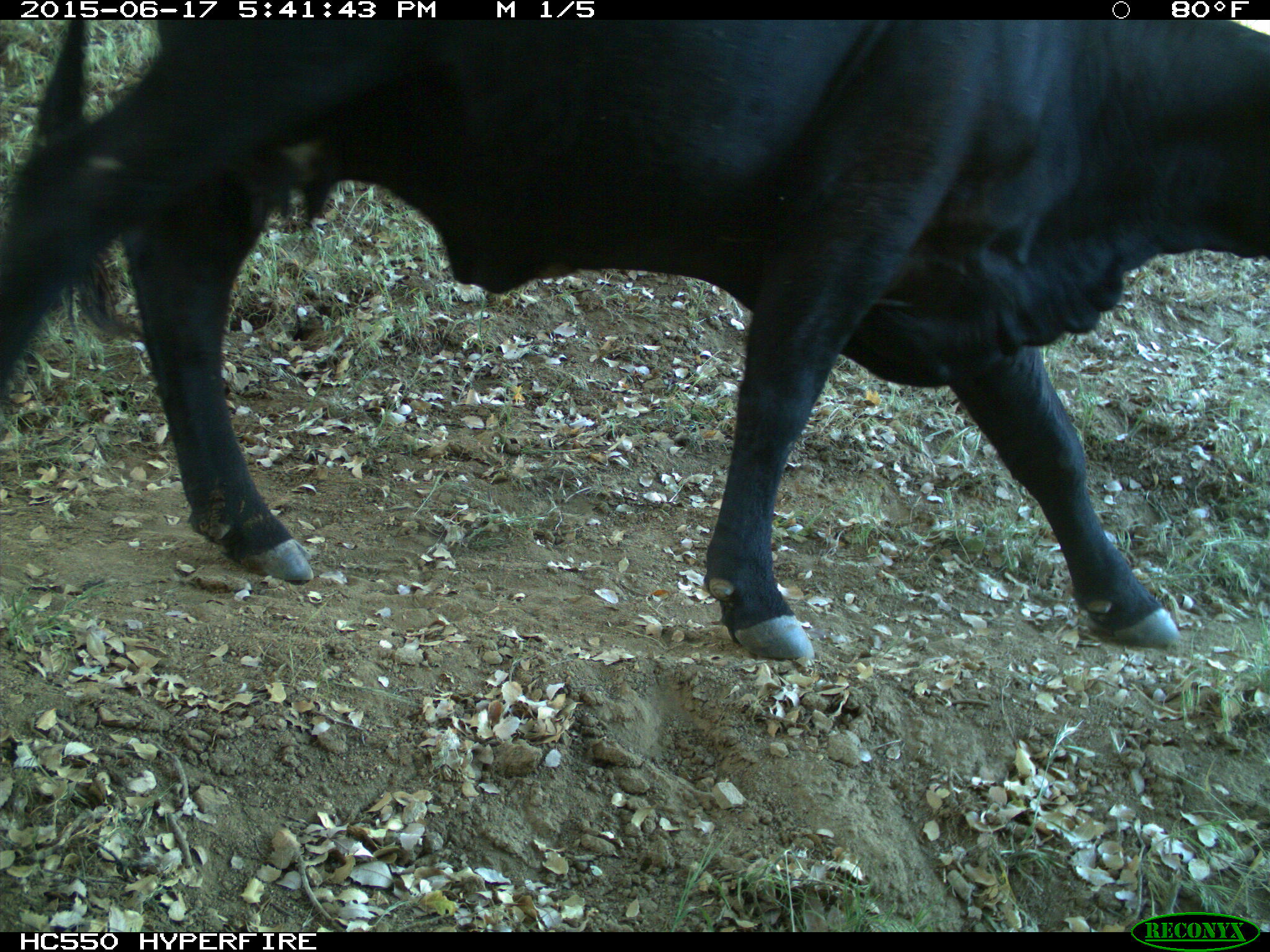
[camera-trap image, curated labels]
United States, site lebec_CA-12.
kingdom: Animalia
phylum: Chordata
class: Mammalia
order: Artiodactyla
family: Bovidae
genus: Bos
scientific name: Bos taurus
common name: domestic cow